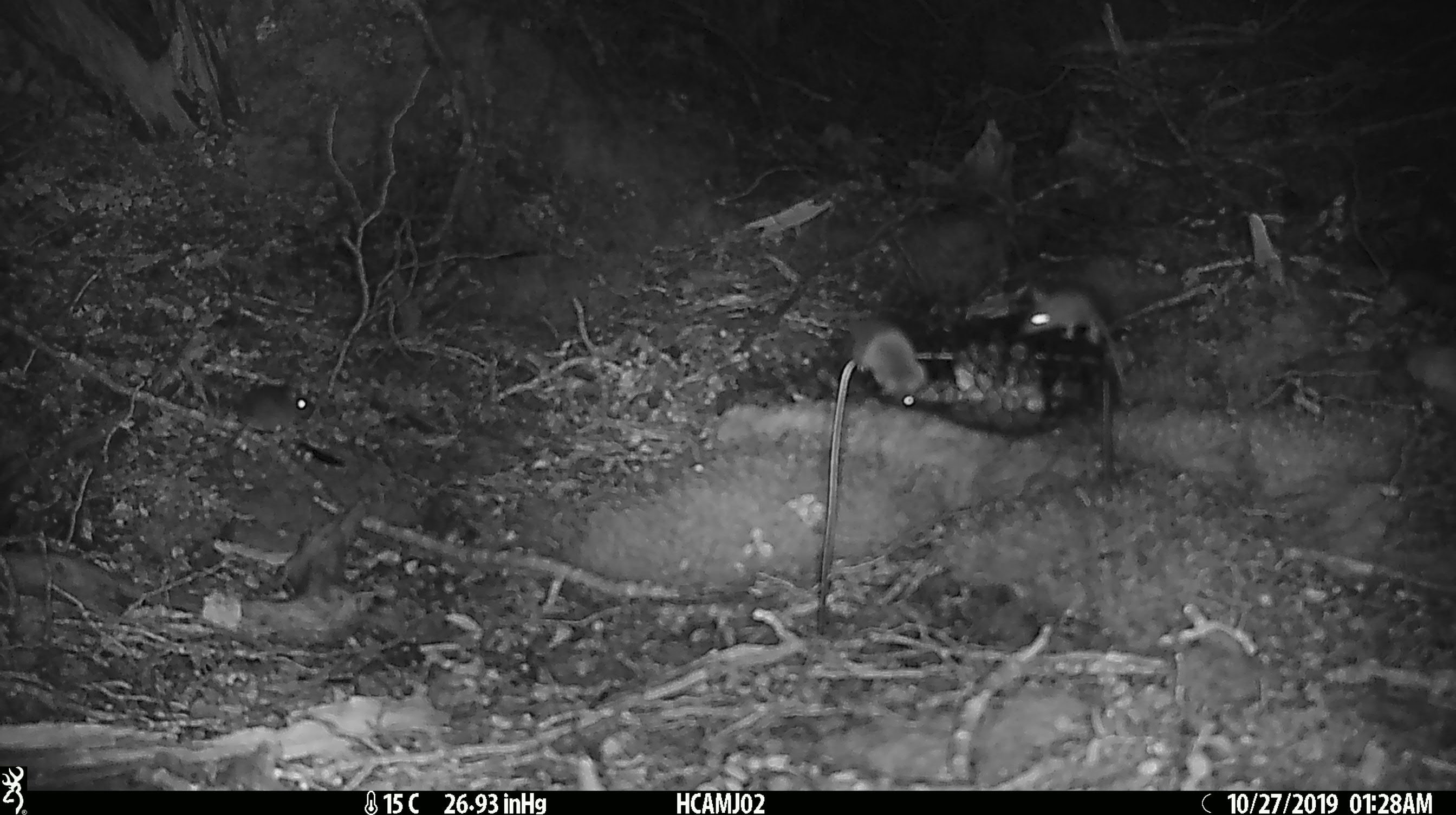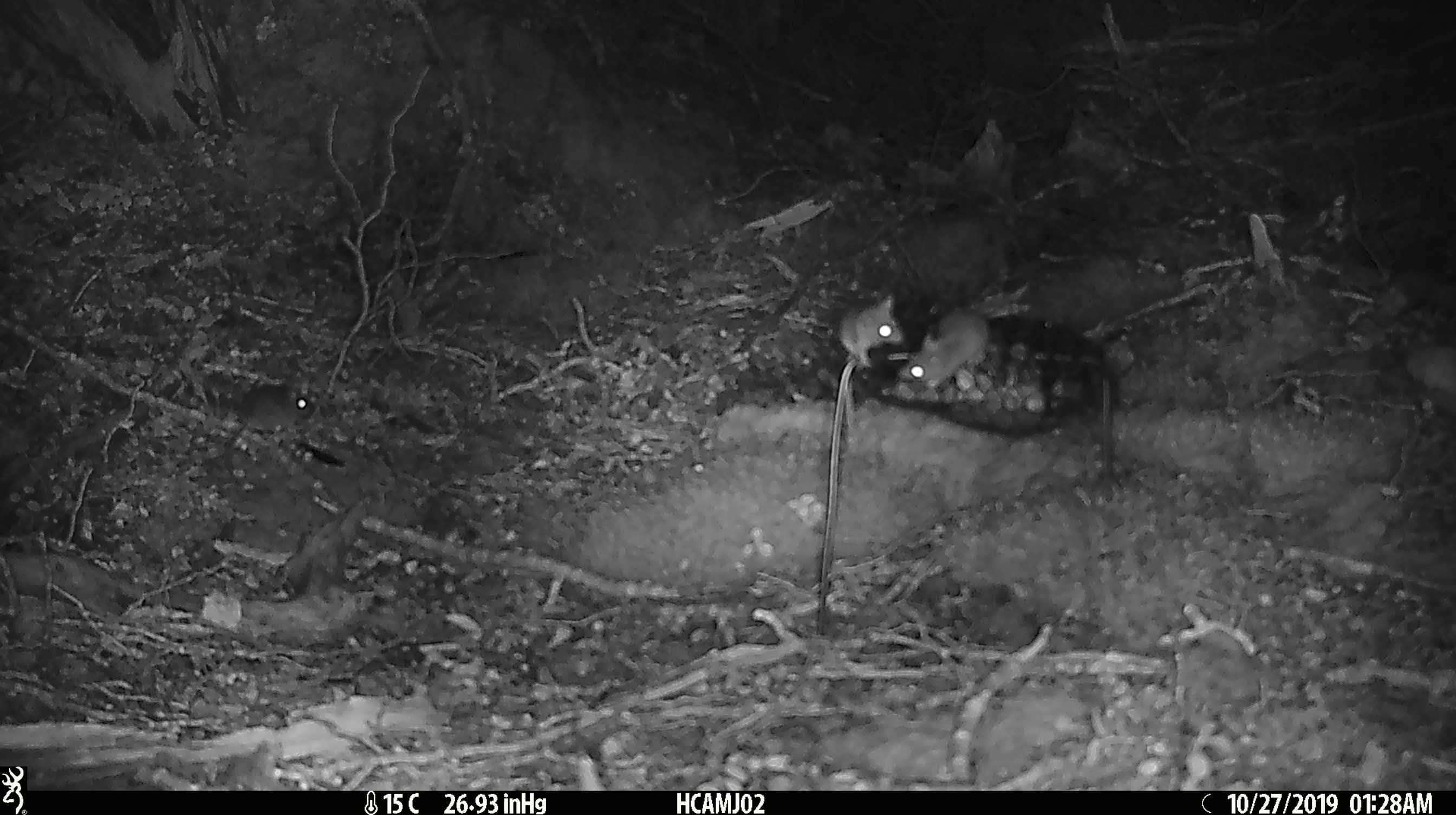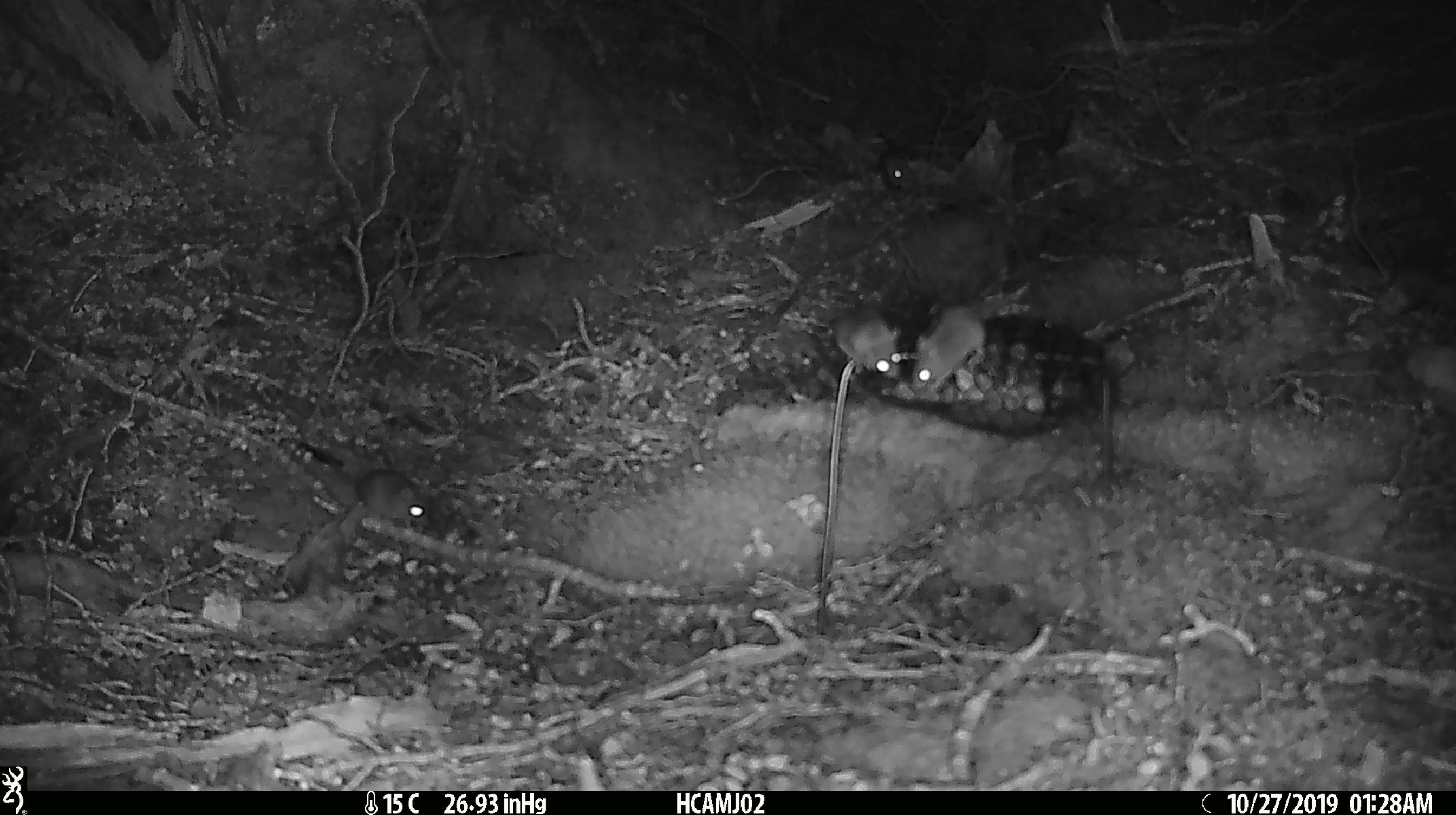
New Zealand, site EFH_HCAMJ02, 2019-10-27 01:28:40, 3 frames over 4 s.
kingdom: Animalia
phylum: Chordata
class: Mammalia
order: Rodentia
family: Muridae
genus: Mus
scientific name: Mus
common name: mouse